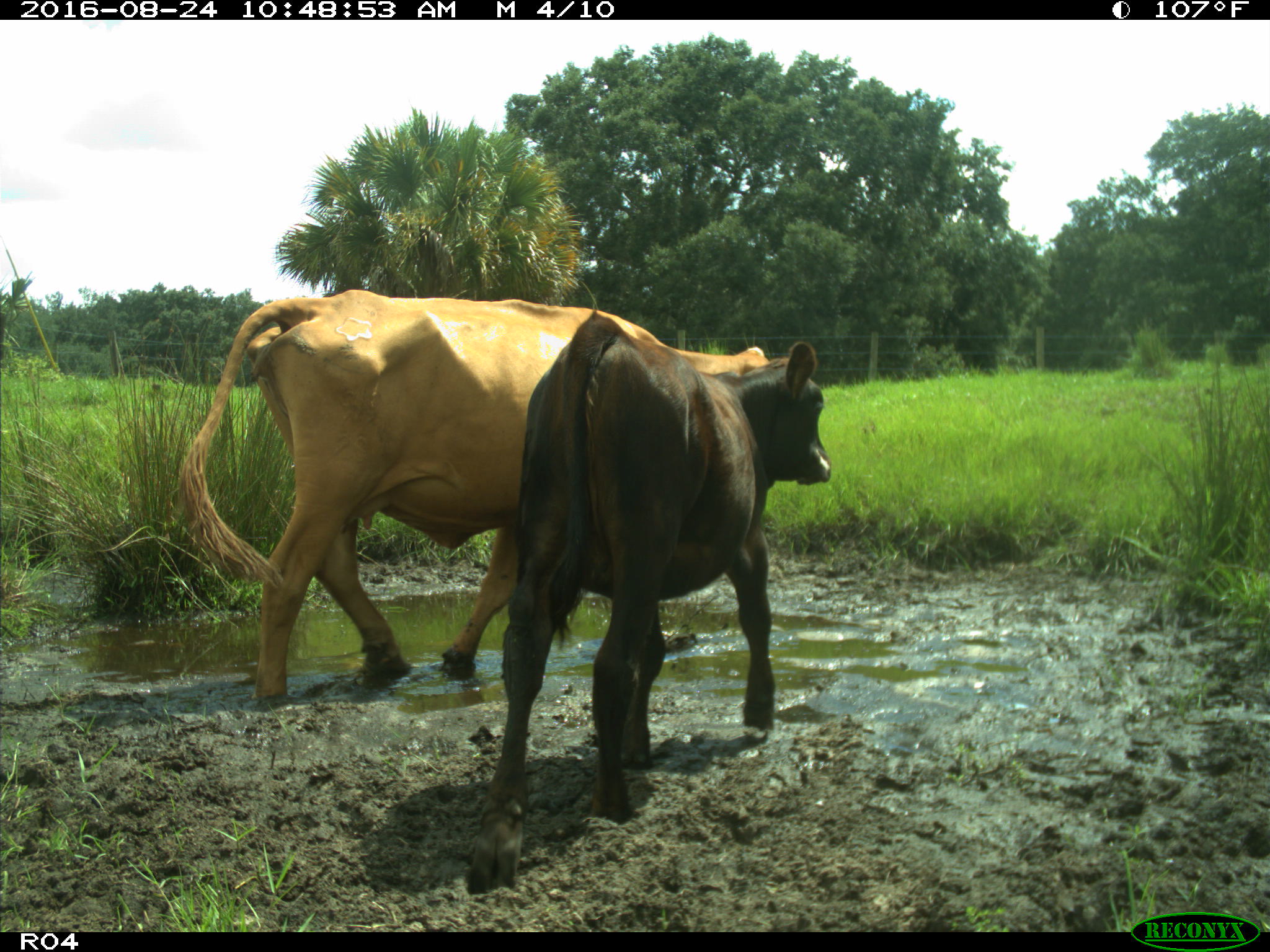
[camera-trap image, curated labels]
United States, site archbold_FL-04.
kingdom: Animalia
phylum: Chordata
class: Mammalia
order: Artiodactyla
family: Bovidae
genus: Bos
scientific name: Bos taurus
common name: domestic cow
Bos taurus (domestic cow).